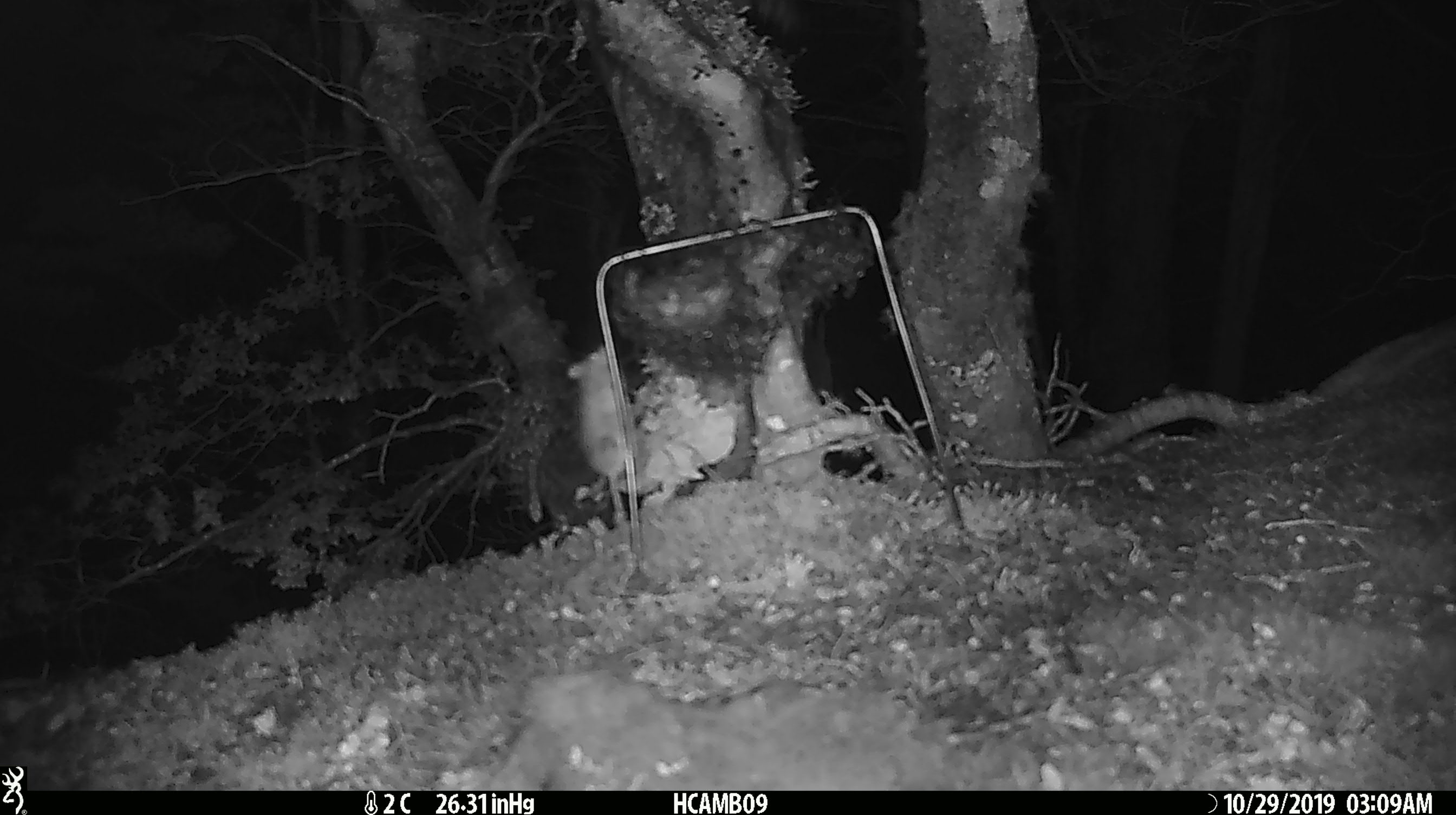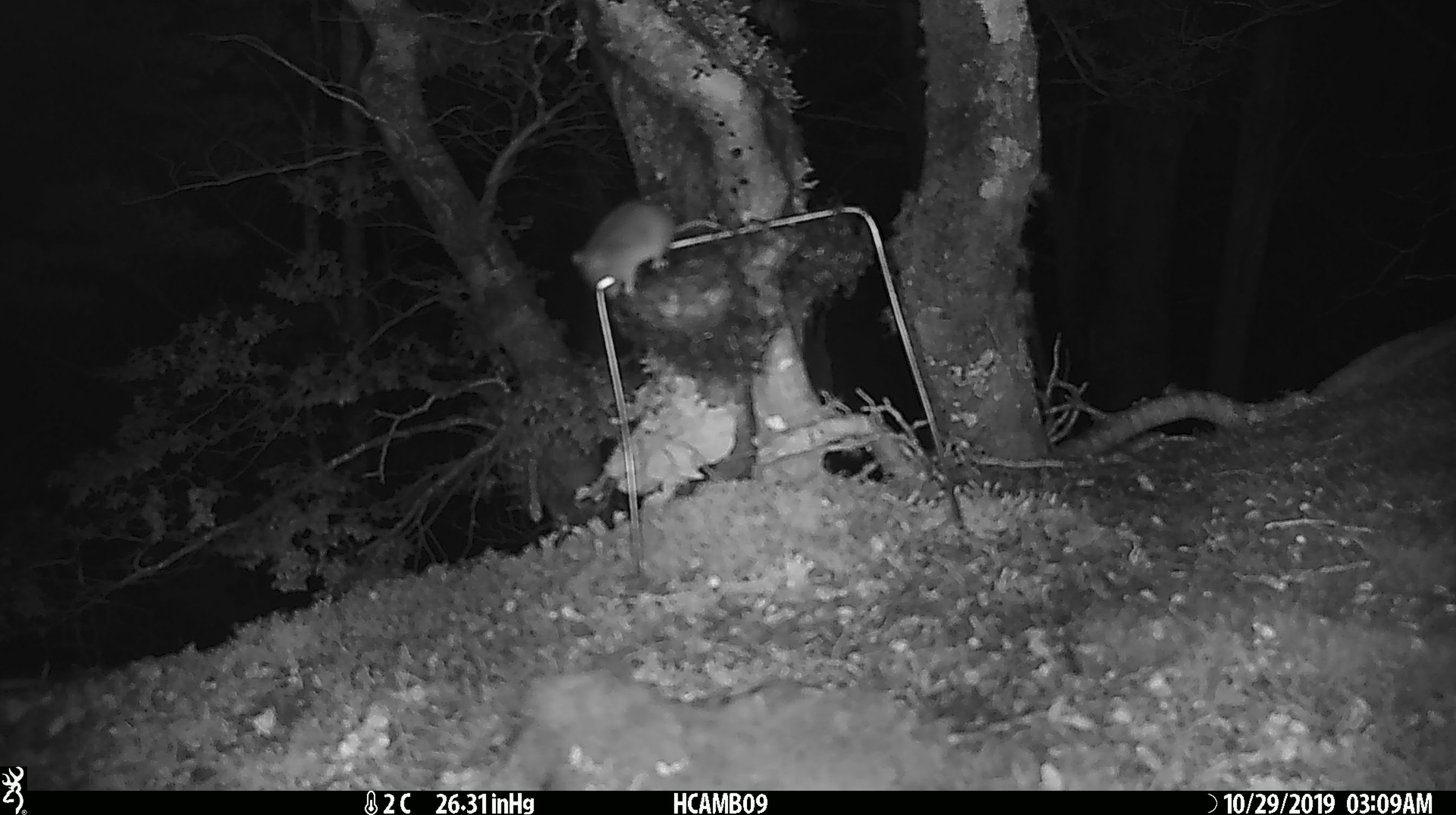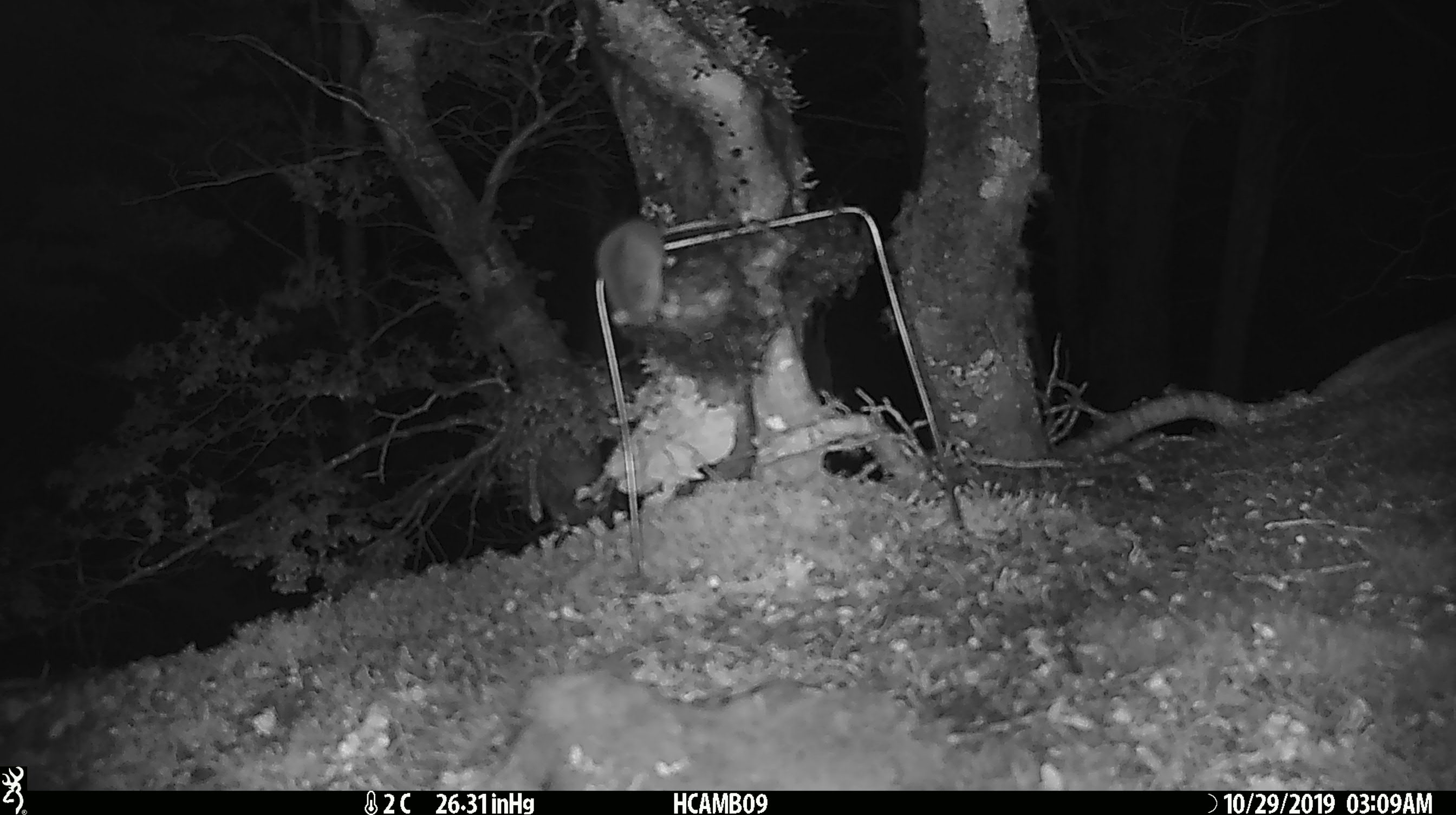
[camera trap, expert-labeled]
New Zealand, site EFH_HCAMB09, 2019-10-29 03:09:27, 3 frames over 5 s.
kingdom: Animalia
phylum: Chordata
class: Mammalia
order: Rodentia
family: Muridae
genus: Mus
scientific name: Mus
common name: mouse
Mouse (Mus).